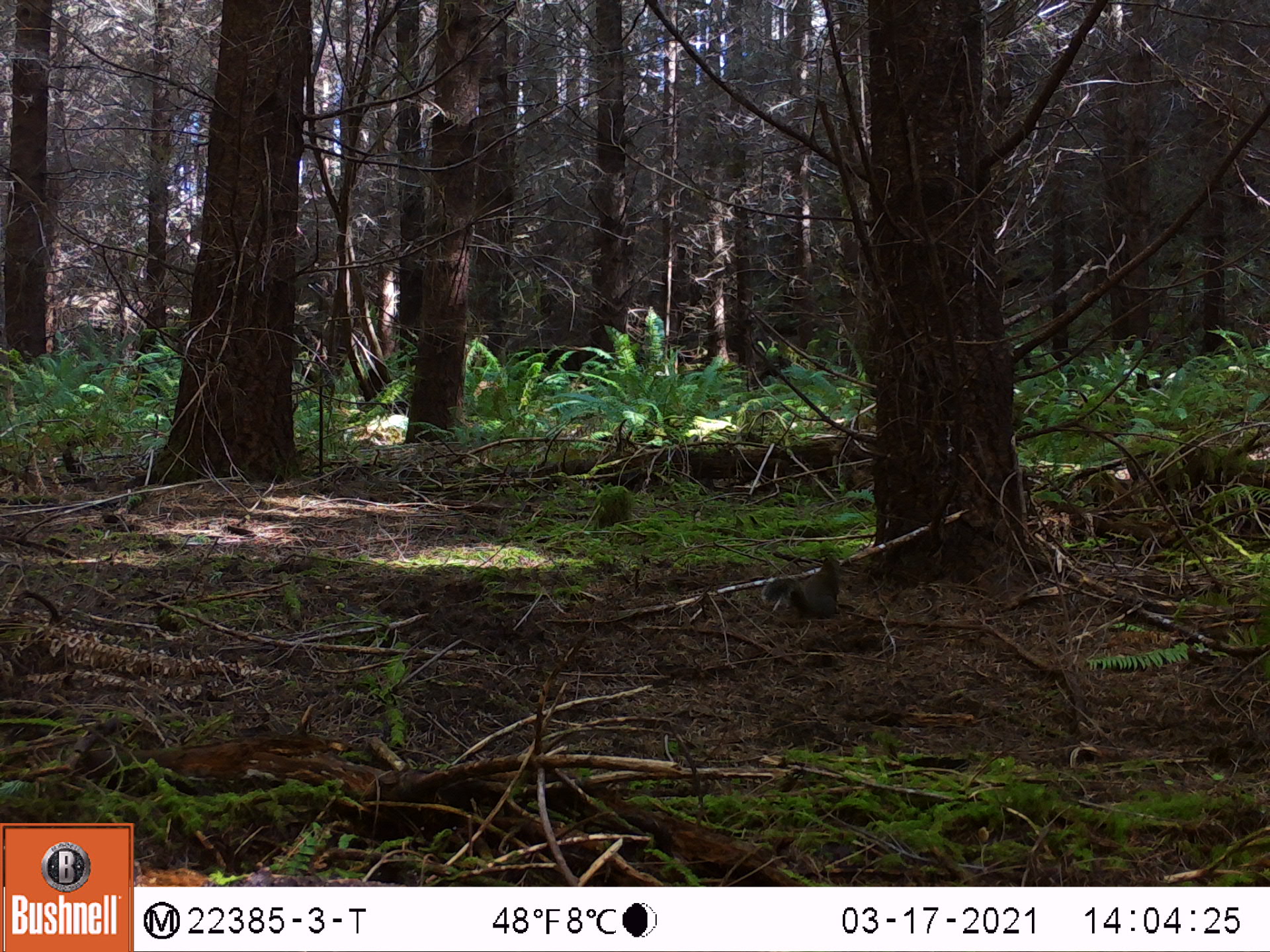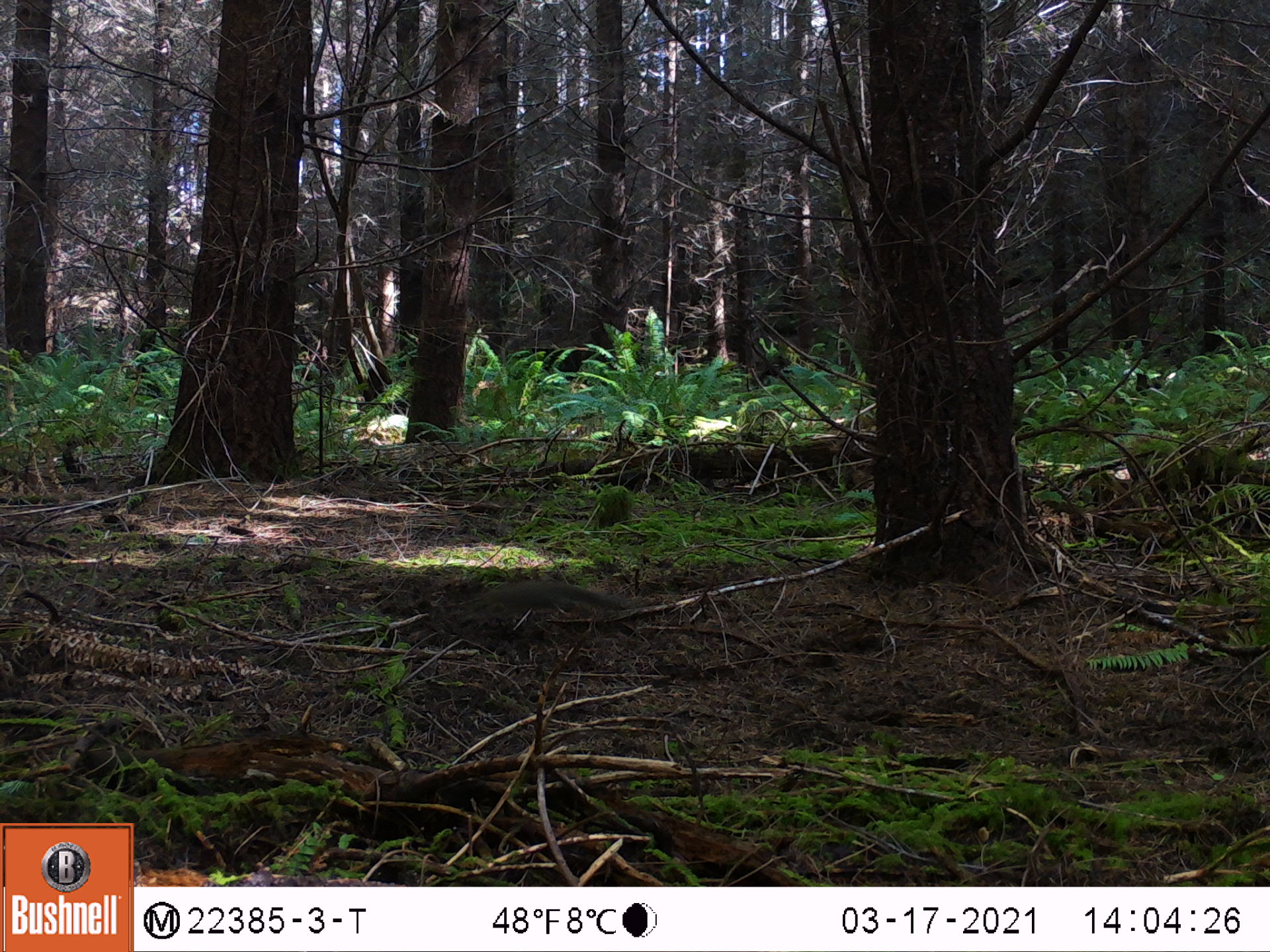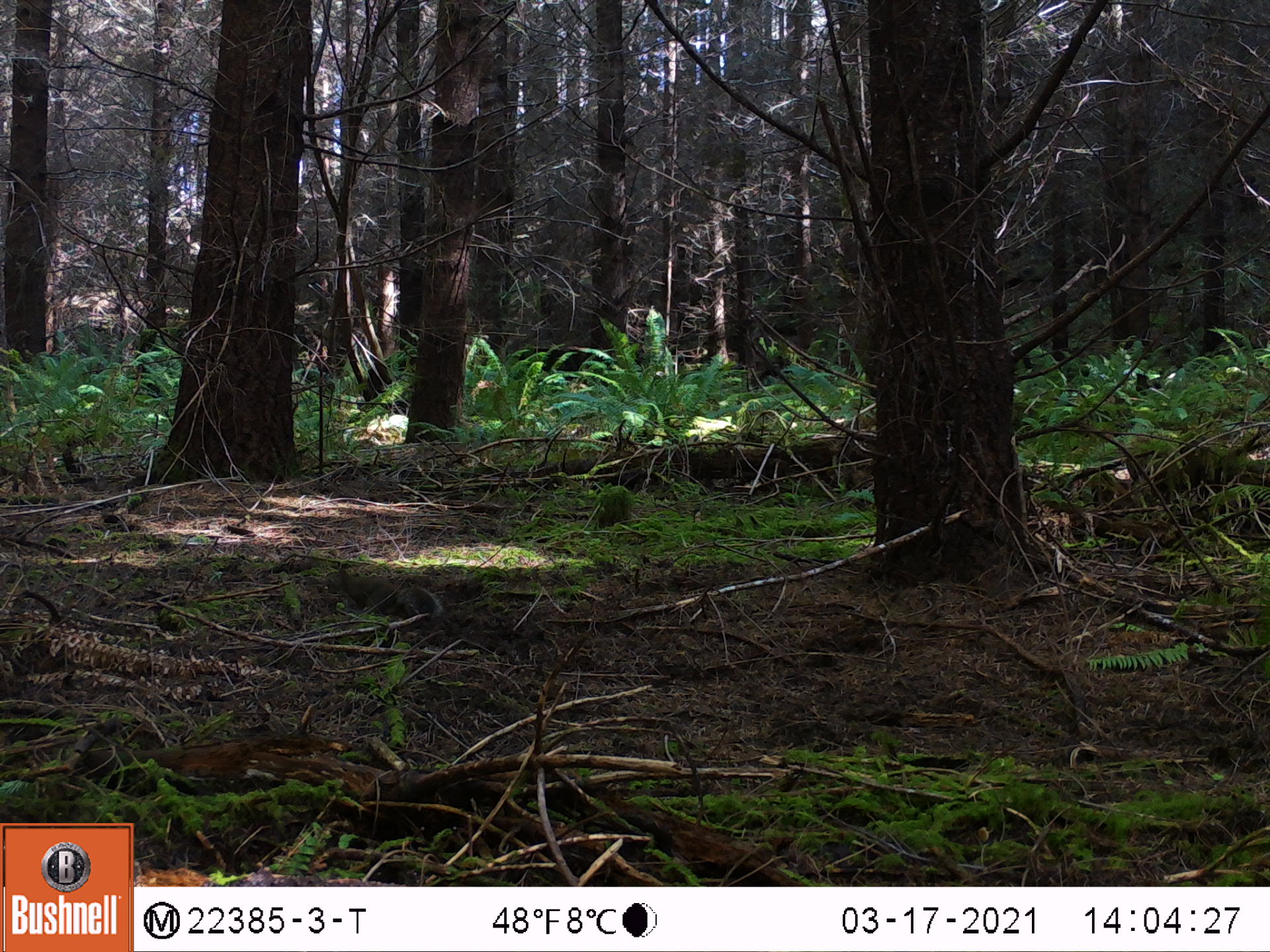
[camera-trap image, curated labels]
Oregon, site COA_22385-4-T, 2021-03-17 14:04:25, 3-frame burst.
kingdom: Animalia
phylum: Chordata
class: Mammalia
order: Rodentia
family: Sciuridae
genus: Tamiasciurus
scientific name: Tamiasciurus douglasii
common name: douglas squirrel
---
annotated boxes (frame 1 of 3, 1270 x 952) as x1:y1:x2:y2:
douglas squirrel: 761:543:843:624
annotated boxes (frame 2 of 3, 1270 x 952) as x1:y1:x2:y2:
douglas squirrel: 472:573:628:626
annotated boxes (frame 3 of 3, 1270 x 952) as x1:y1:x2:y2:
douglas squirrel: 326:567:442:624